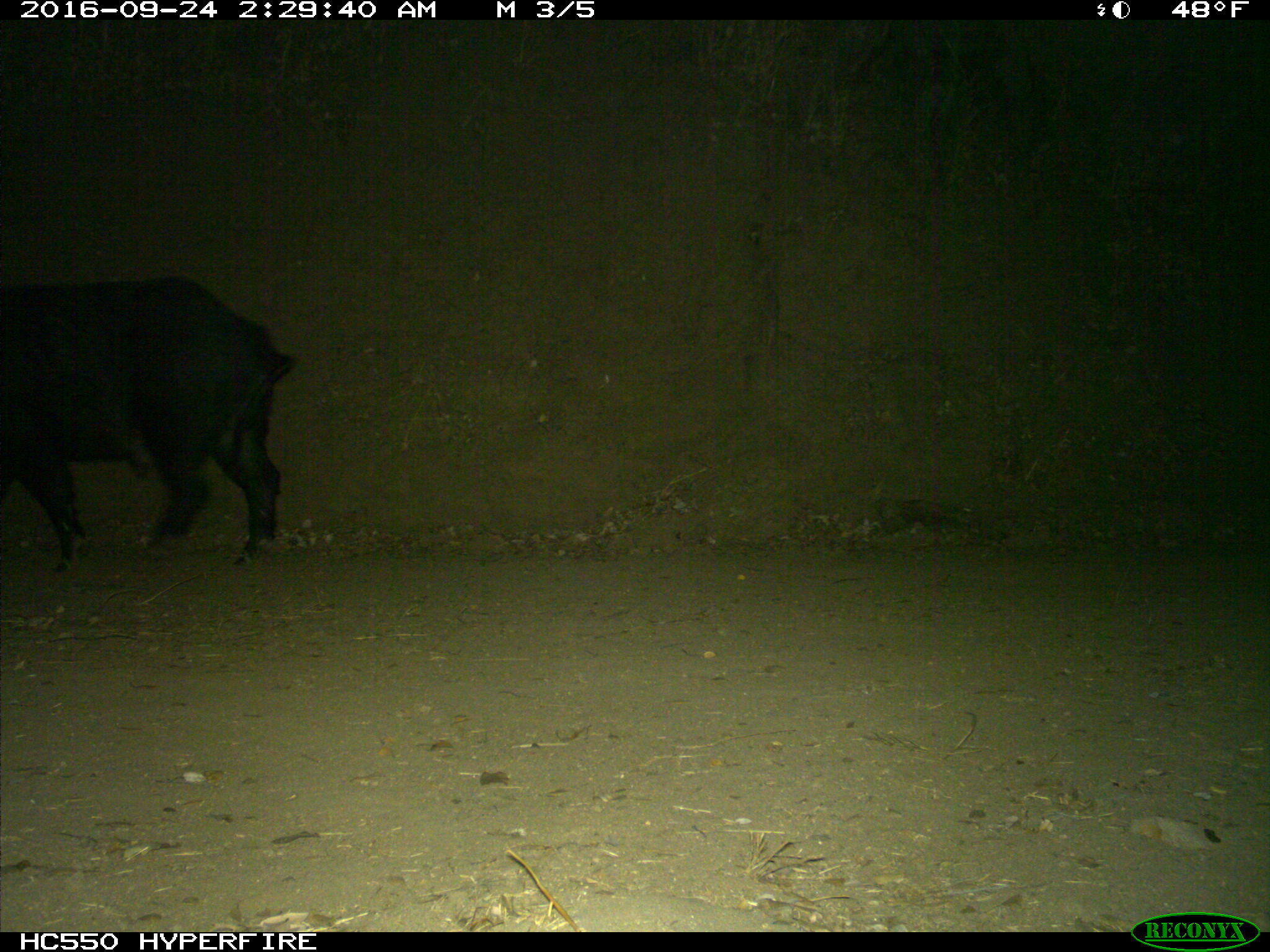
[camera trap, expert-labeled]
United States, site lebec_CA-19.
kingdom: Animalia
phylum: Chordata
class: Mammalia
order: Artiodactyla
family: Suidae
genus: Sus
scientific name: Sus scrofa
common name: wild boar